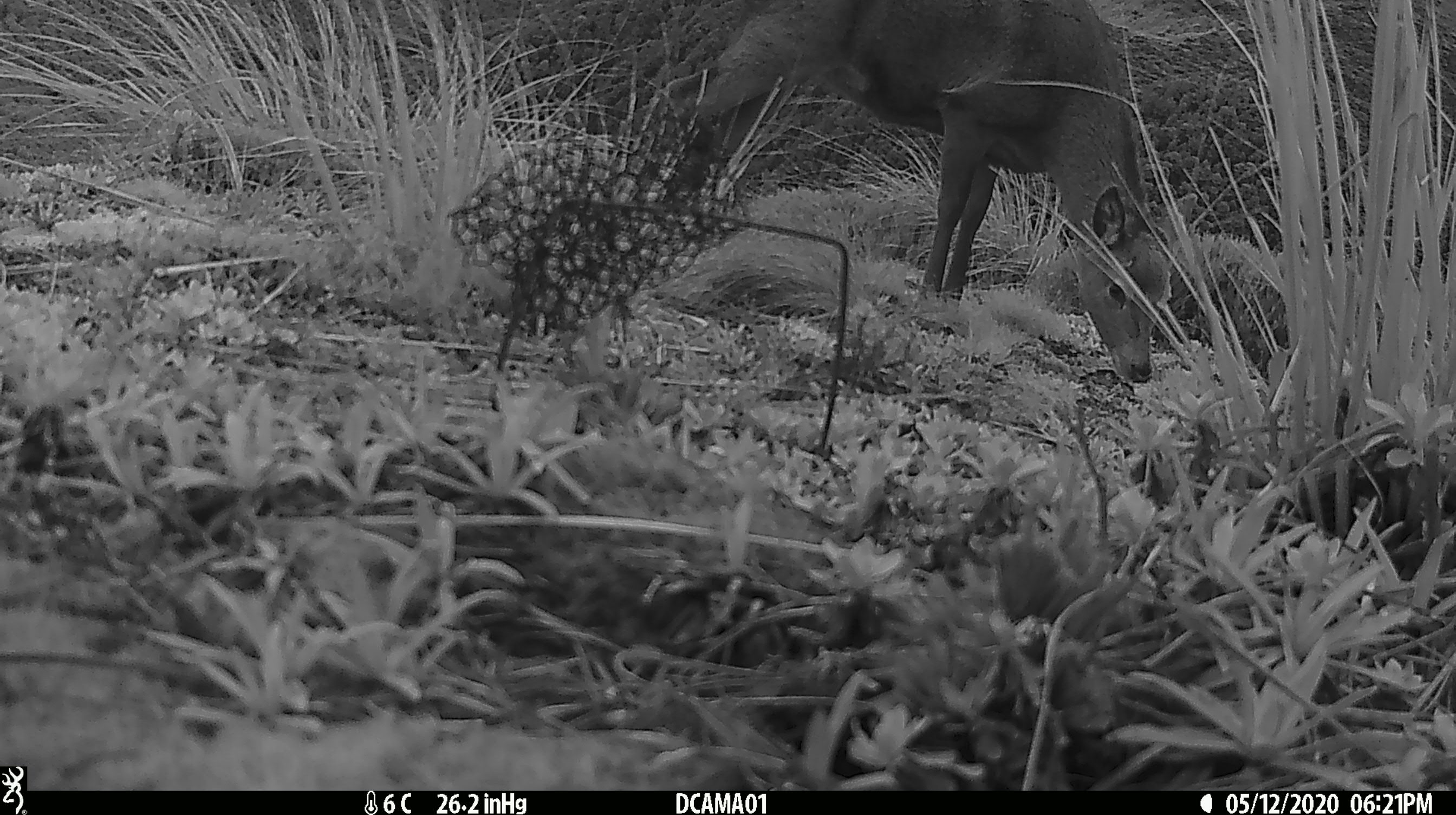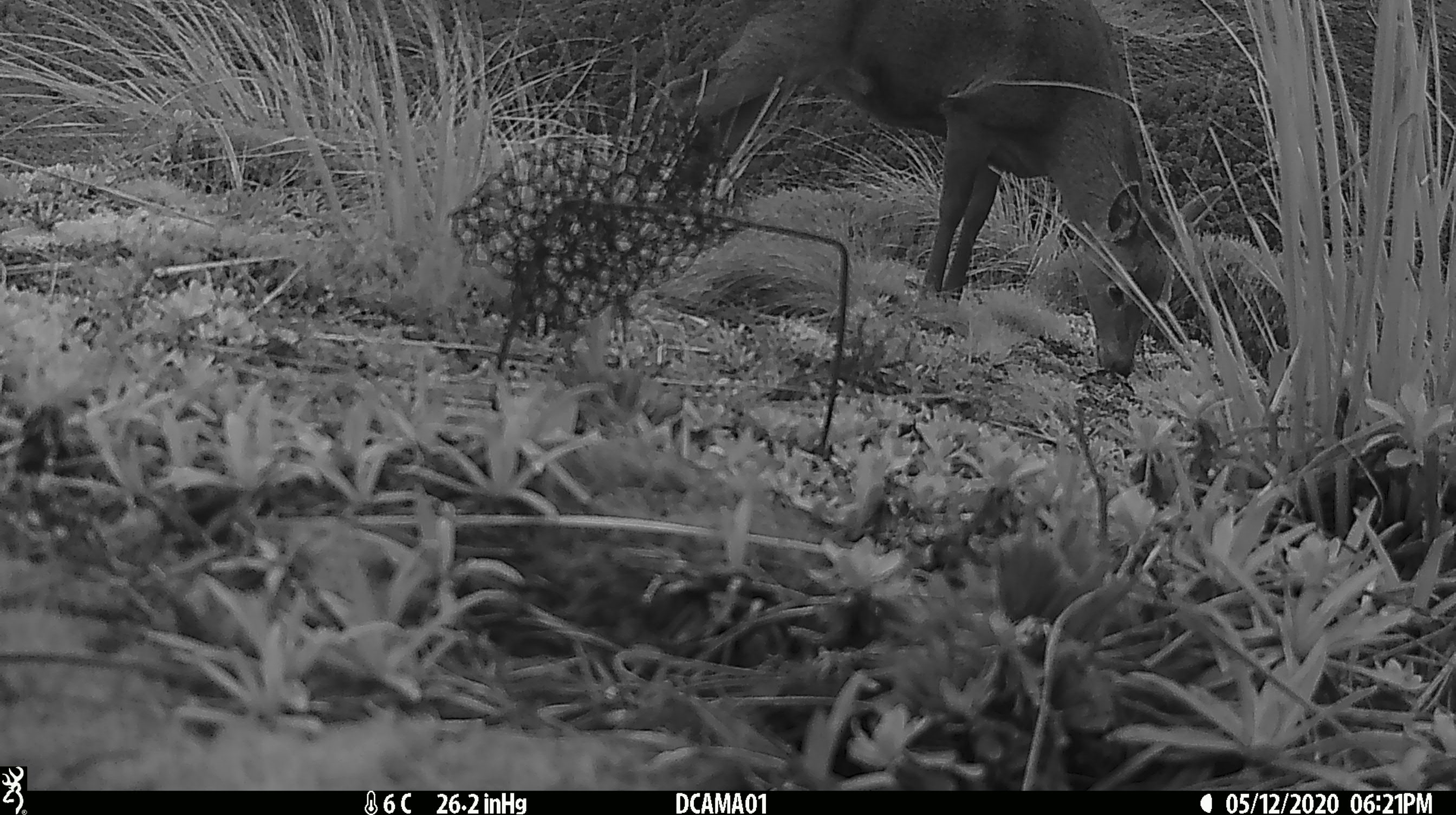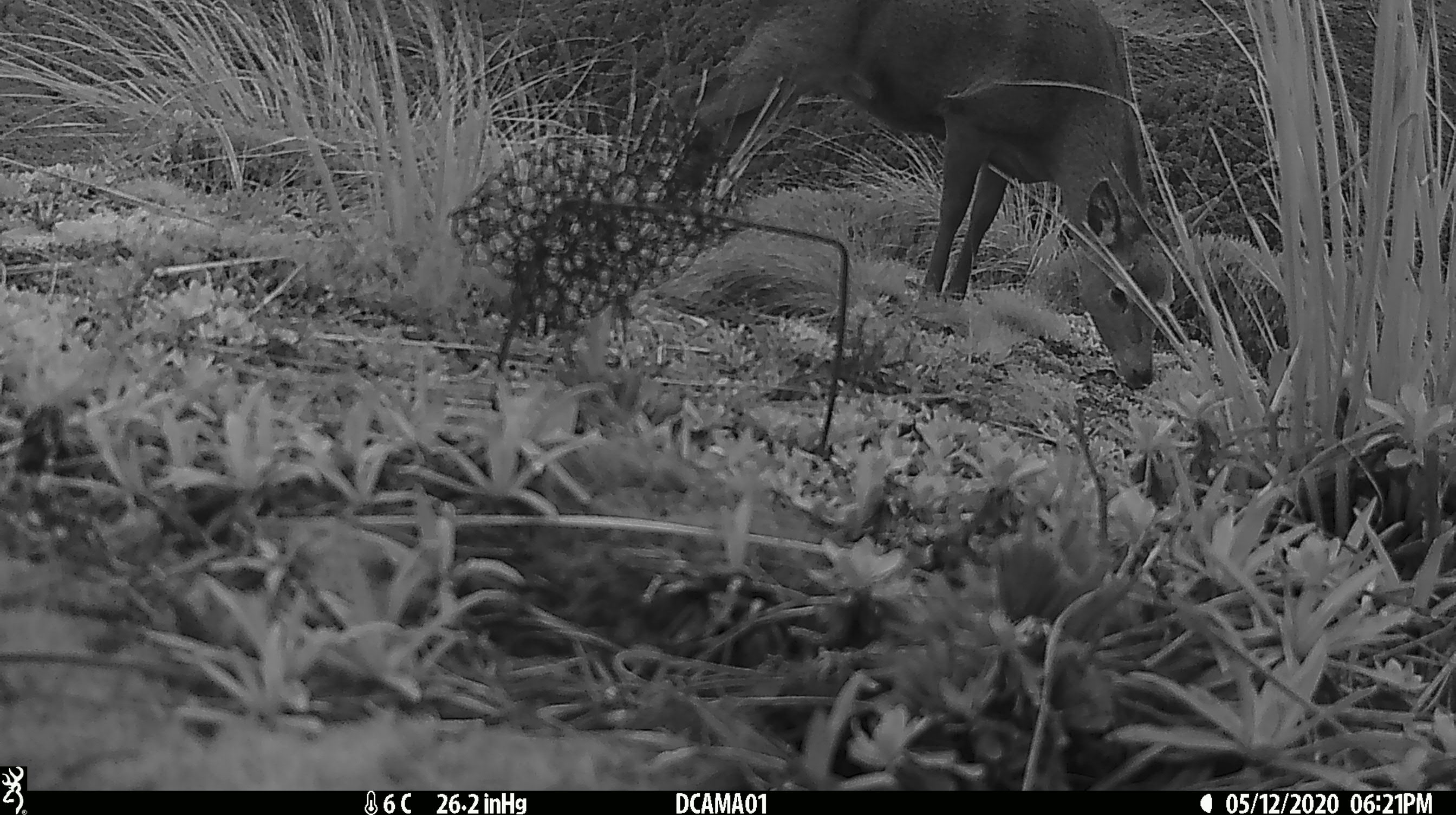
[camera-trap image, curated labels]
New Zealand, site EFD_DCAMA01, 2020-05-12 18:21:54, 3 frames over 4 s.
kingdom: Animalia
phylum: Chordata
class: Mammalia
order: Artiodactyla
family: Cervidae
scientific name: Cervidae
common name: deer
Deer (Cervidae).